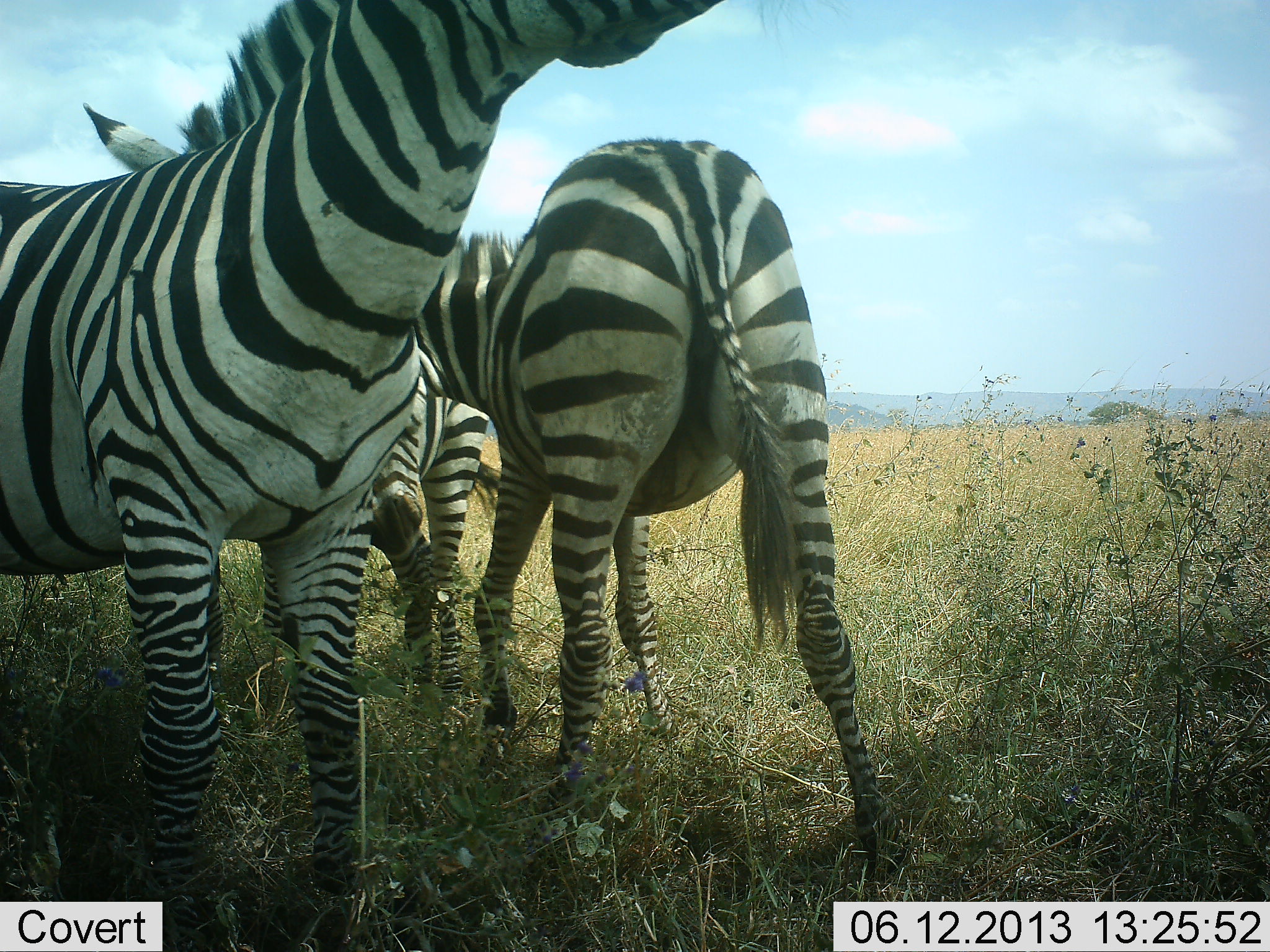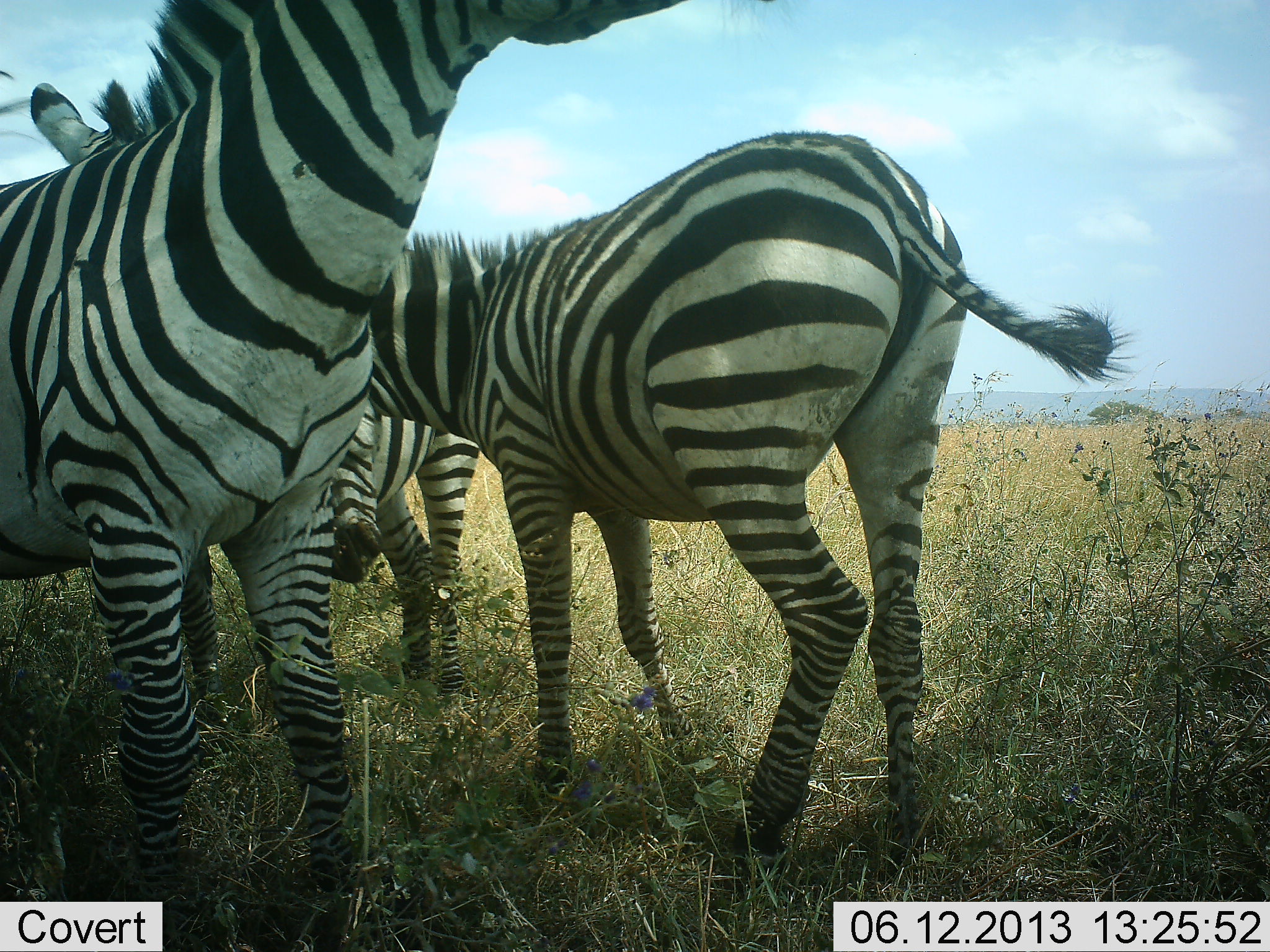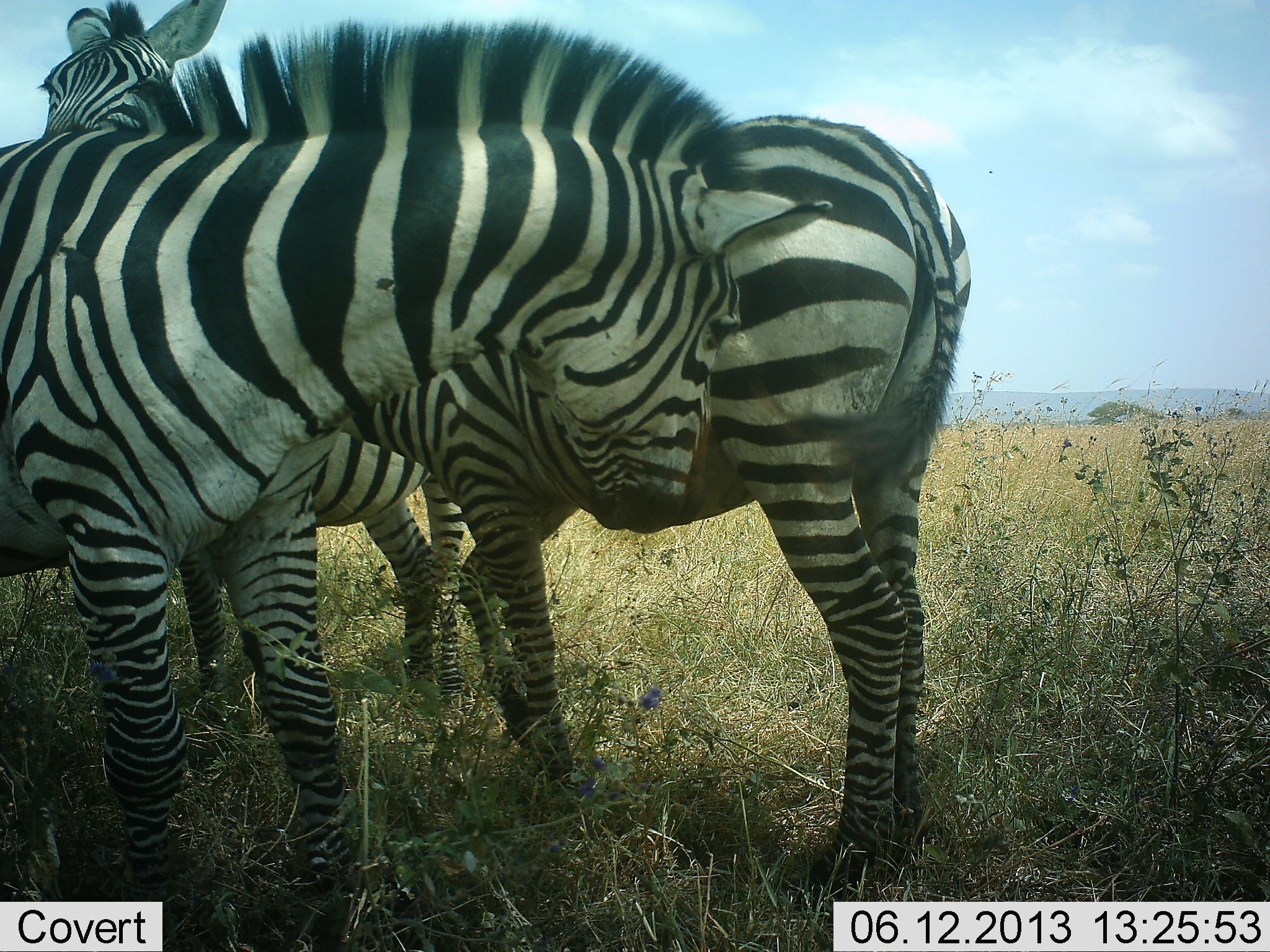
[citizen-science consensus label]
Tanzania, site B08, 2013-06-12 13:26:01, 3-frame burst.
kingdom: Animalia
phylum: Chordata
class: Mammalia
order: Perissodactyla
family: Equidae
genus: Equus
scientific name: Equus quagga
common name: plains zebra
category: zebra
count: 3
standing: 60%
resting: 0%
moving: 20%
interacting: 50%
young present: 10%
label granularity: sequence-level